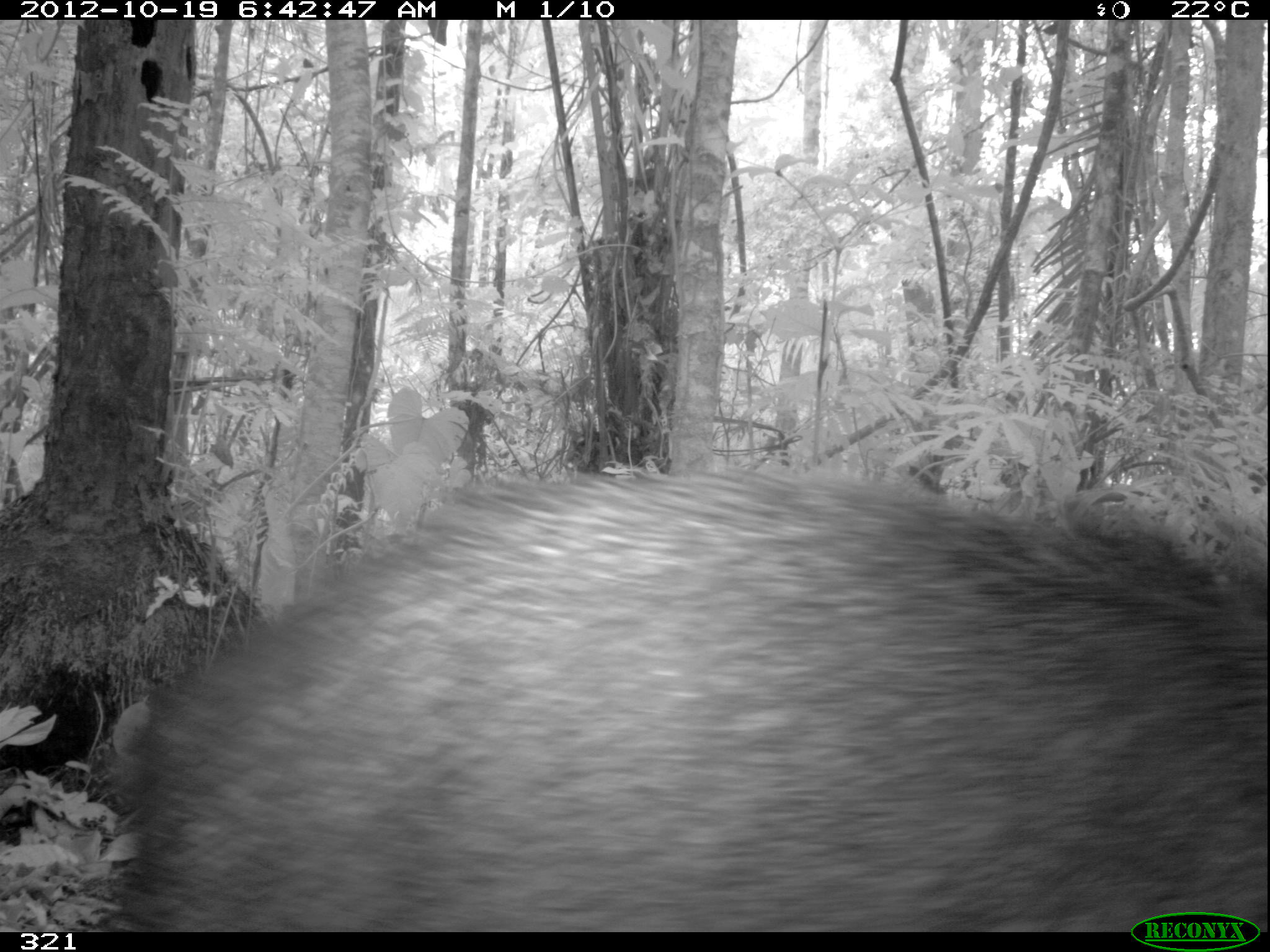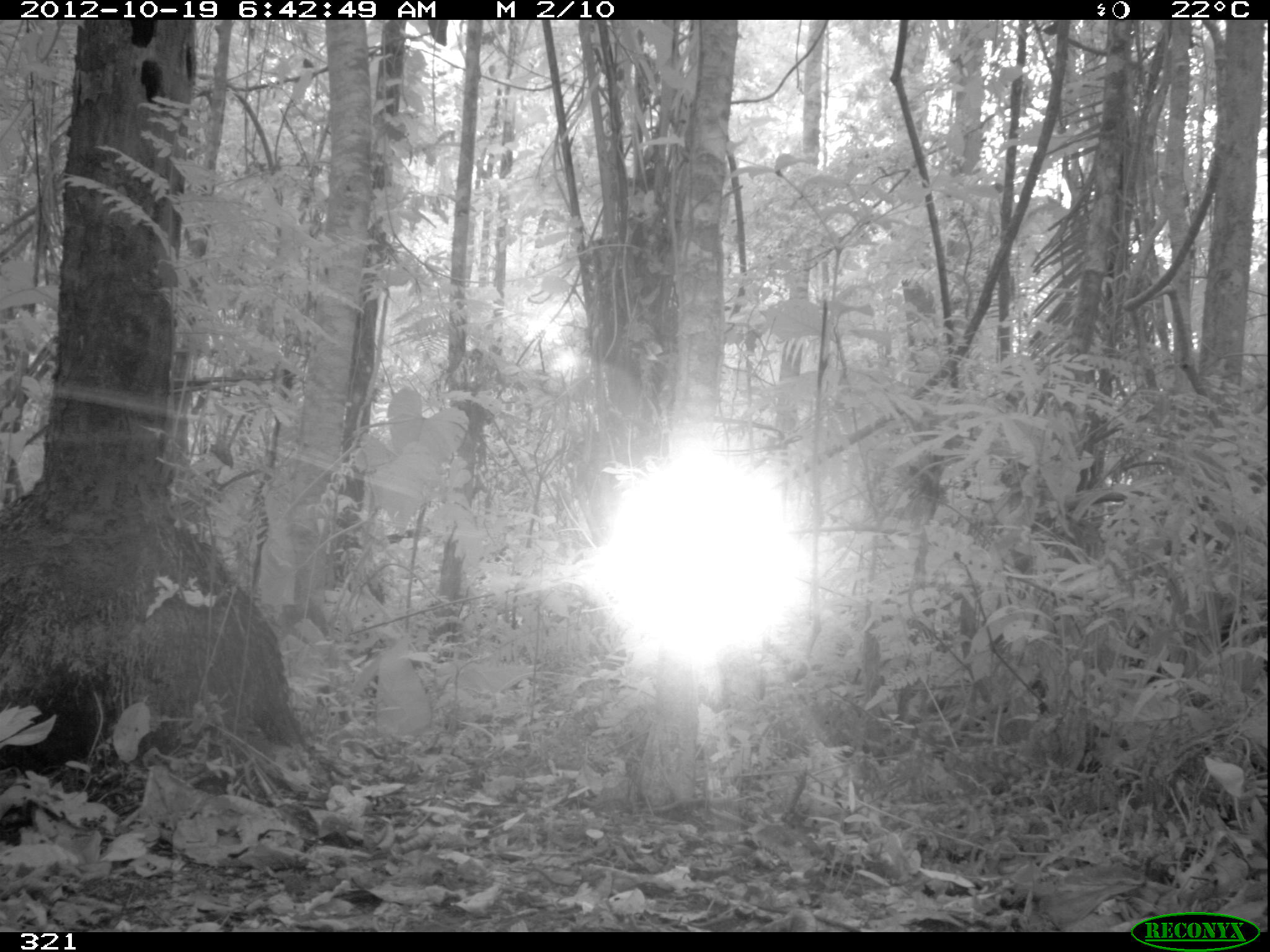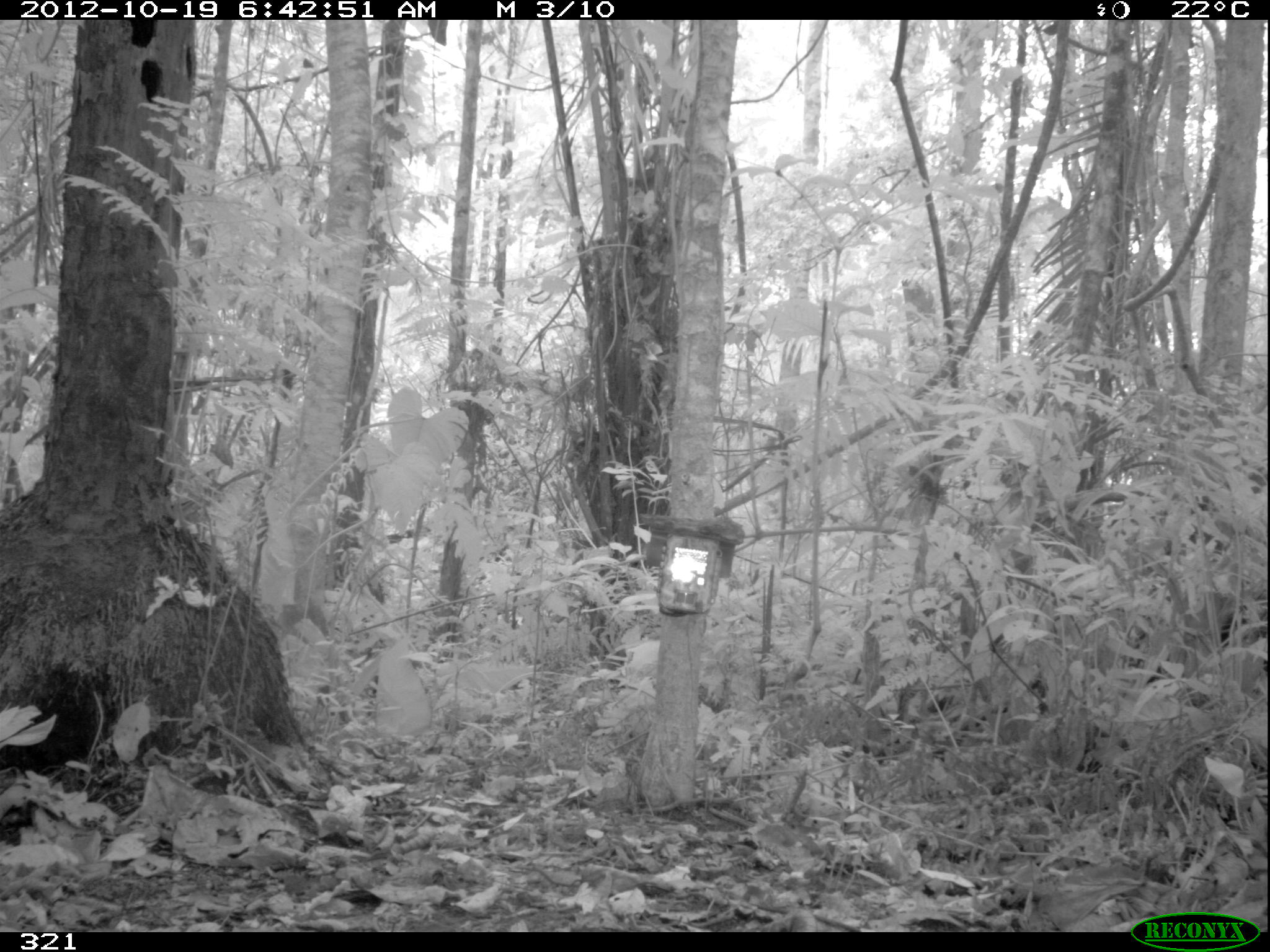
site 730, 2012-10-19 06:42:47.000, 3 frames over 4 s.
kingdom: Animalia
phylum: Chordata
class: Mammalia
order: Artiodactyla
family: Tayassuidae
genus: Tayassu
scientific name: Tayassu pecari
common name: white-lipped peccary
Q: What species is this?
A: Tayassu pecari (white-lipped peccary).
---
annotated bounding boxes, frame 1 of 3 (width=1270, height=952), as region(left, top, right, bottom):
tayassu pecari: region(106, 456, 1270, 932)